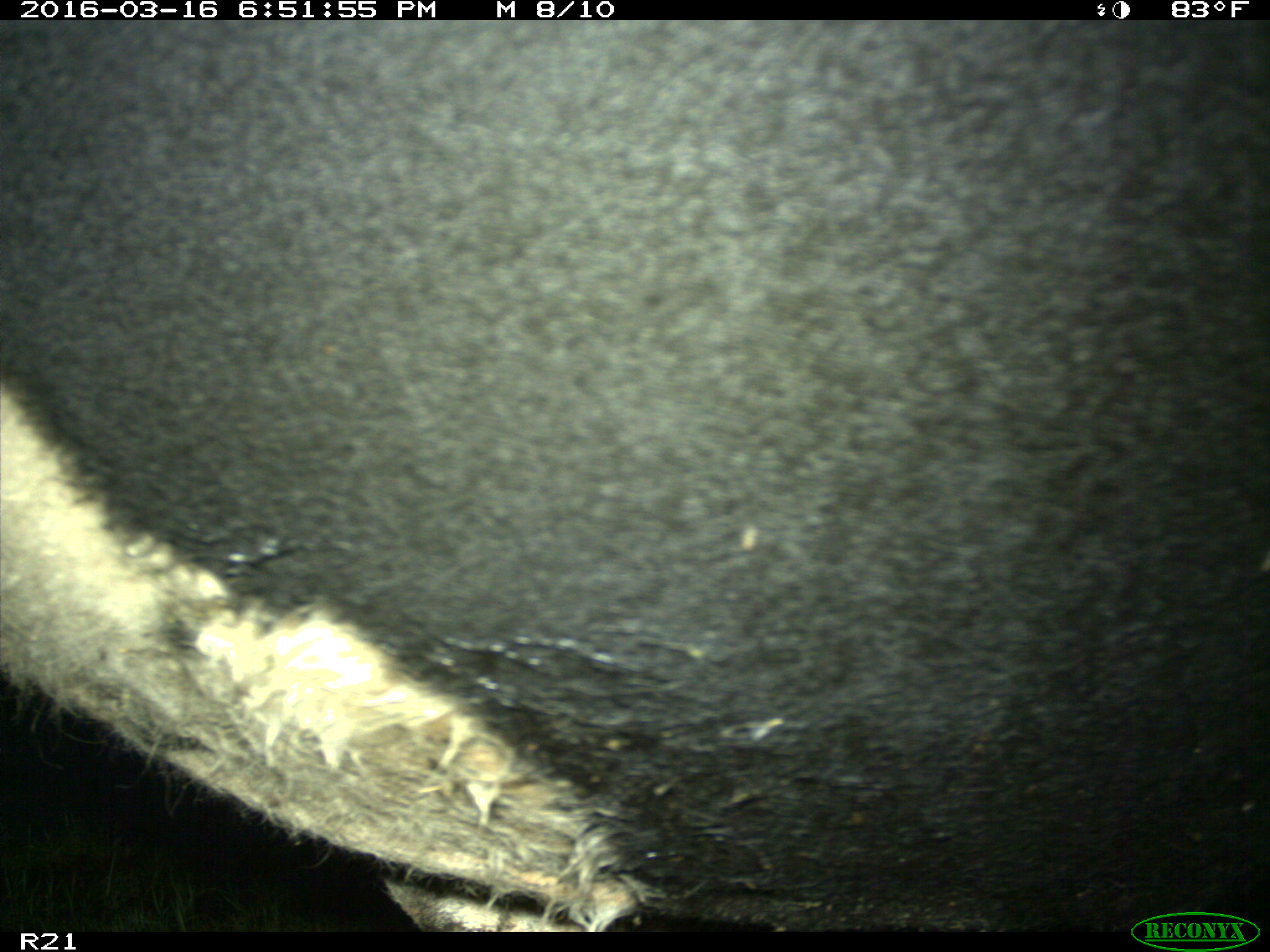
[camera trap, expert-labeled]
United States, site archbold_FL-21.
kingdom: Animalia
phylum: Chordata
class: Mammalia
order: Artiodactyla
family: Bovidae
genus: Bos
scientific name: Bos taurus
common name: domestic cow